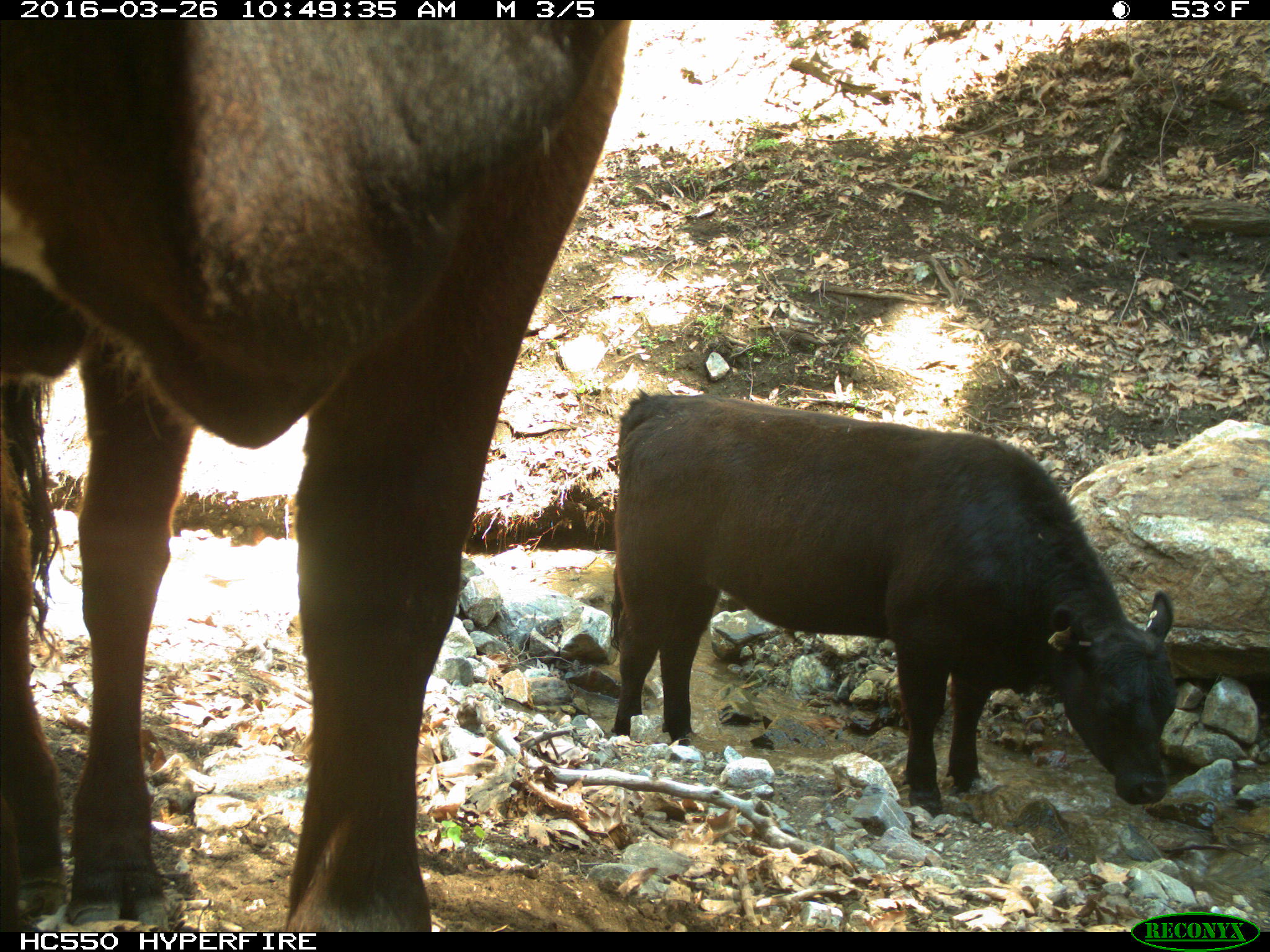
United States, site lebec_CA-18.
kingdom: Animalia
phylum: Chordata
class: Mammalia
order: Artiodactyla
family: Bovidae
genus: Bos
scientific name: Bos taurus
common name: domestic cow